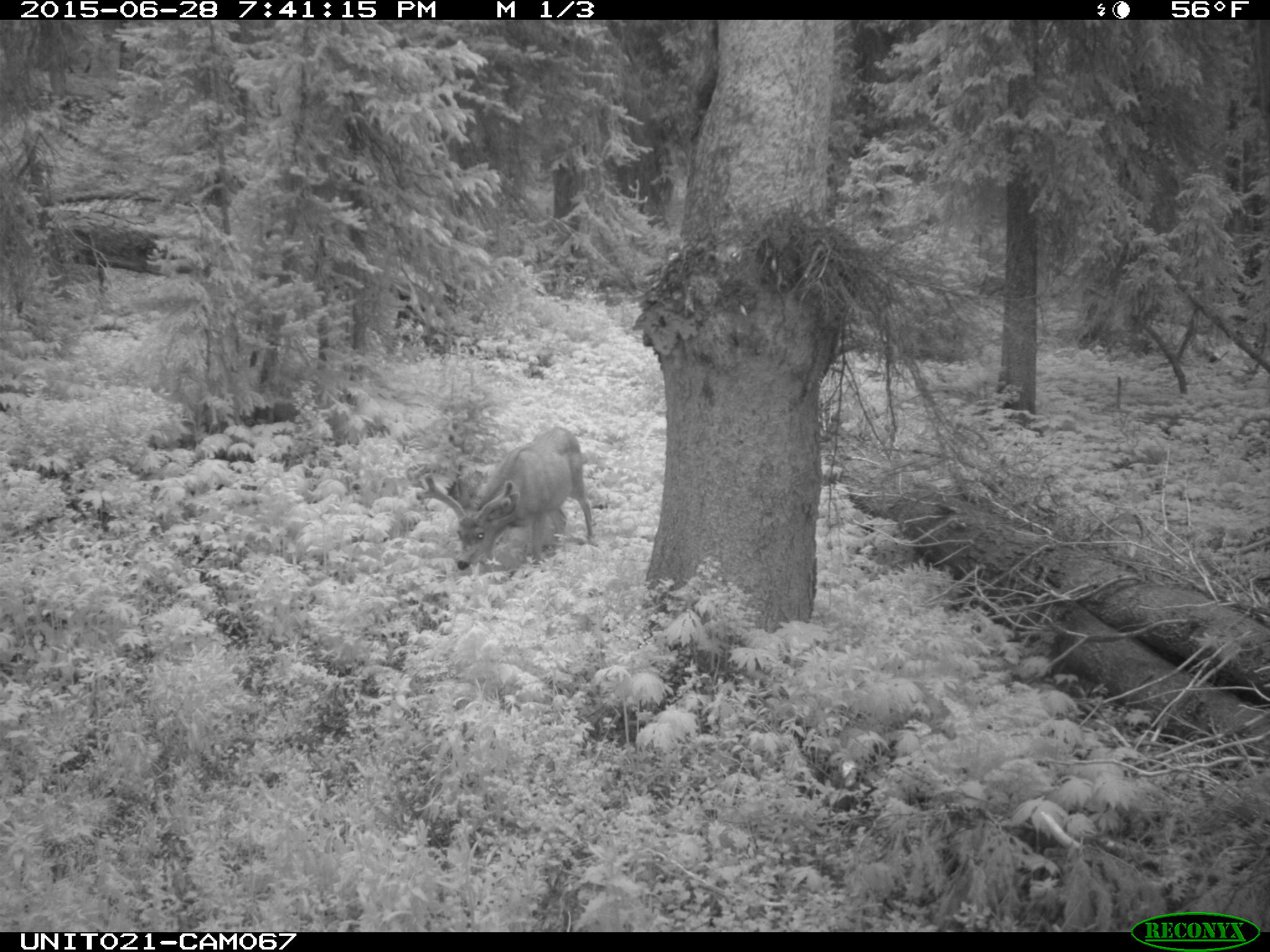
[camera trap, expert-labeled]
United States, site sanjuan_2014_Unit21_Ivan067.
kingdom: Animalia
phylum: Chordata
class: Mammalia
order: Artiodactyla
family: Cervidae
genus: Odocoileus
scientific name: Odocoileus hemionus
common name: mule deer